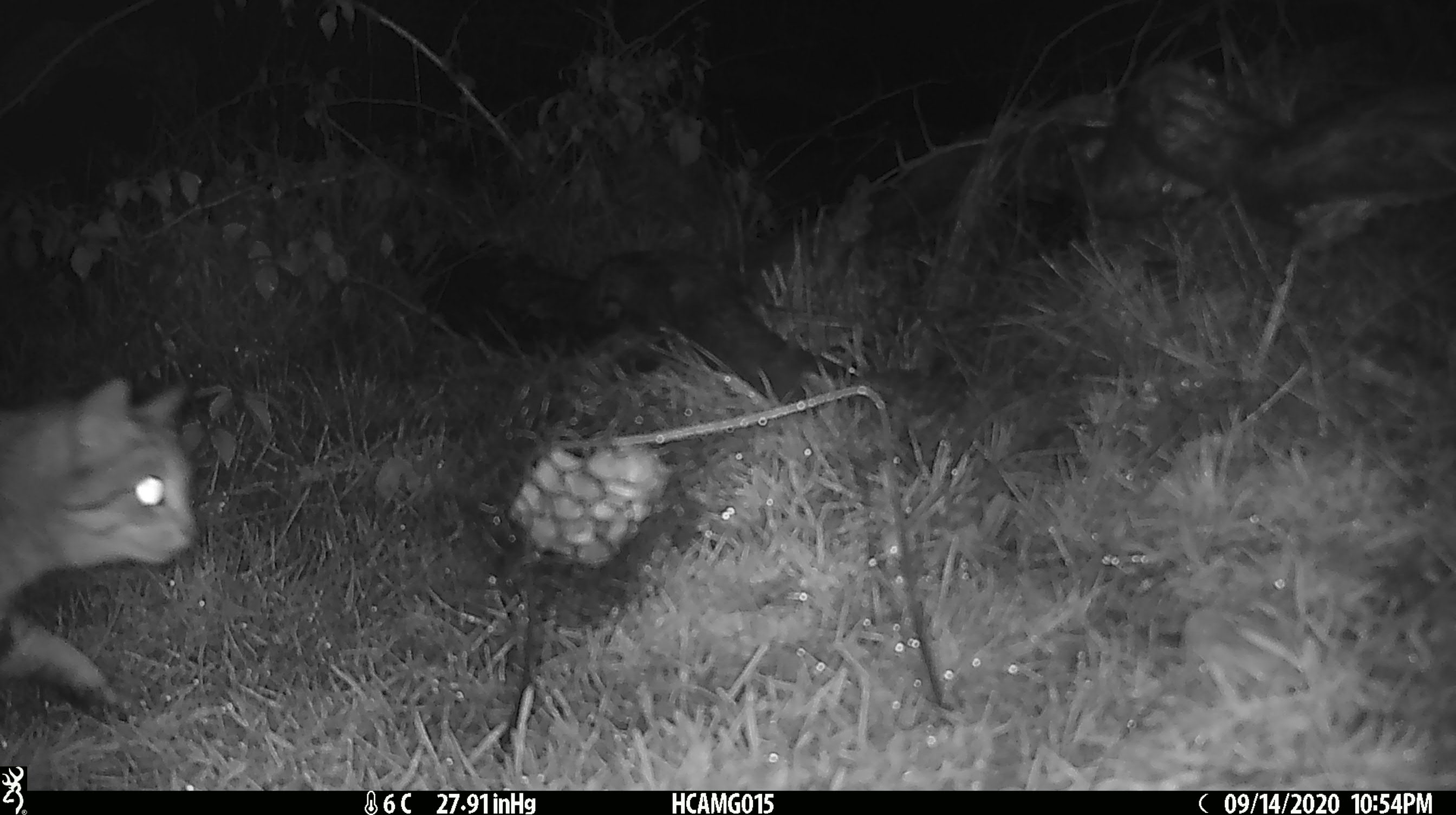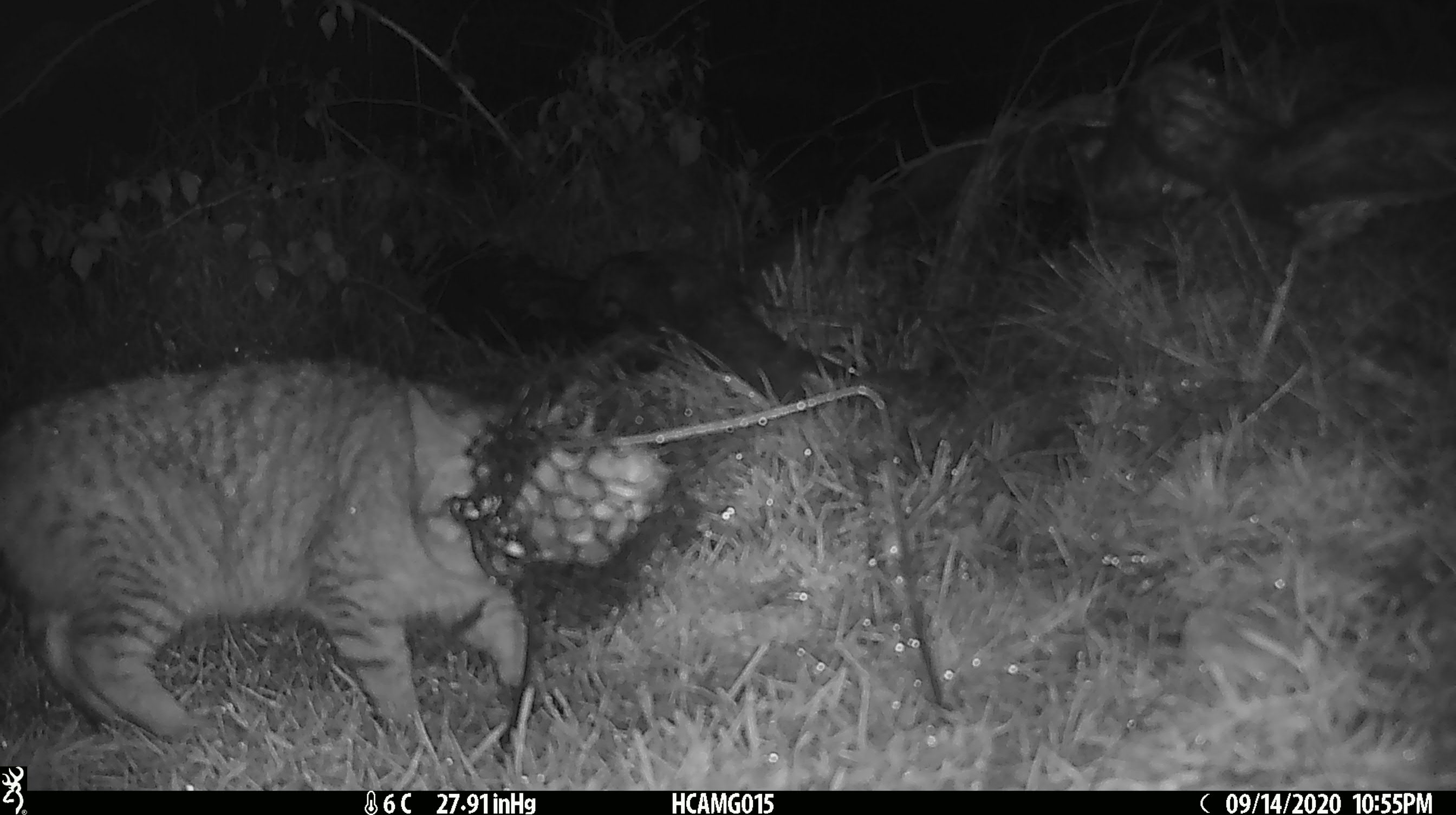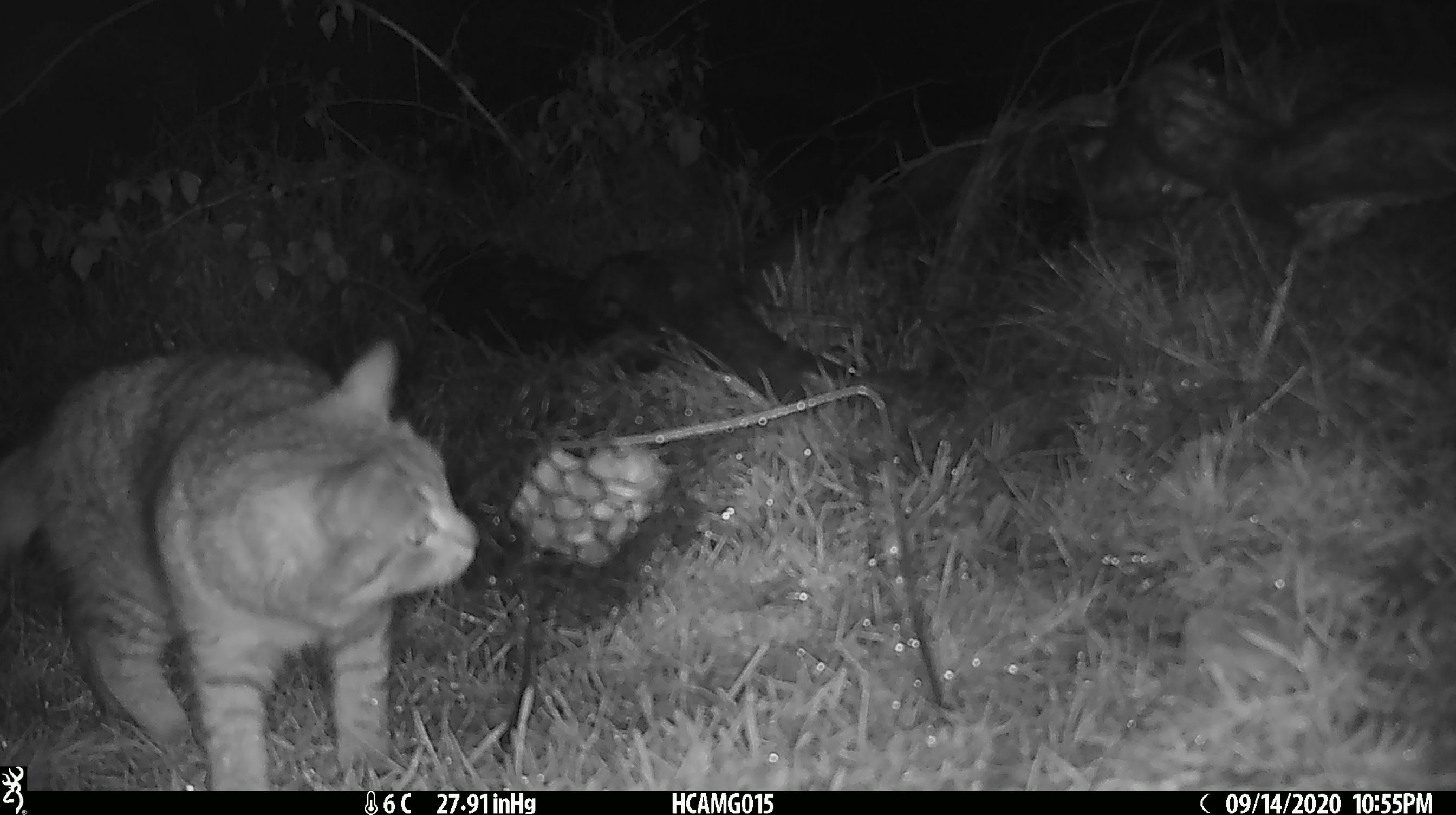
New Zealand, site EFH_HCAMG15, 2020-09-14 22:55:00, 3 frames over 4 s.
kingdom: Animalia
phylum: Chordata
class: Mammalia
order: Carnivora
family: Felidae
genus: Felis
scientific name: Felis catus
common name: domestic cat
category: cat